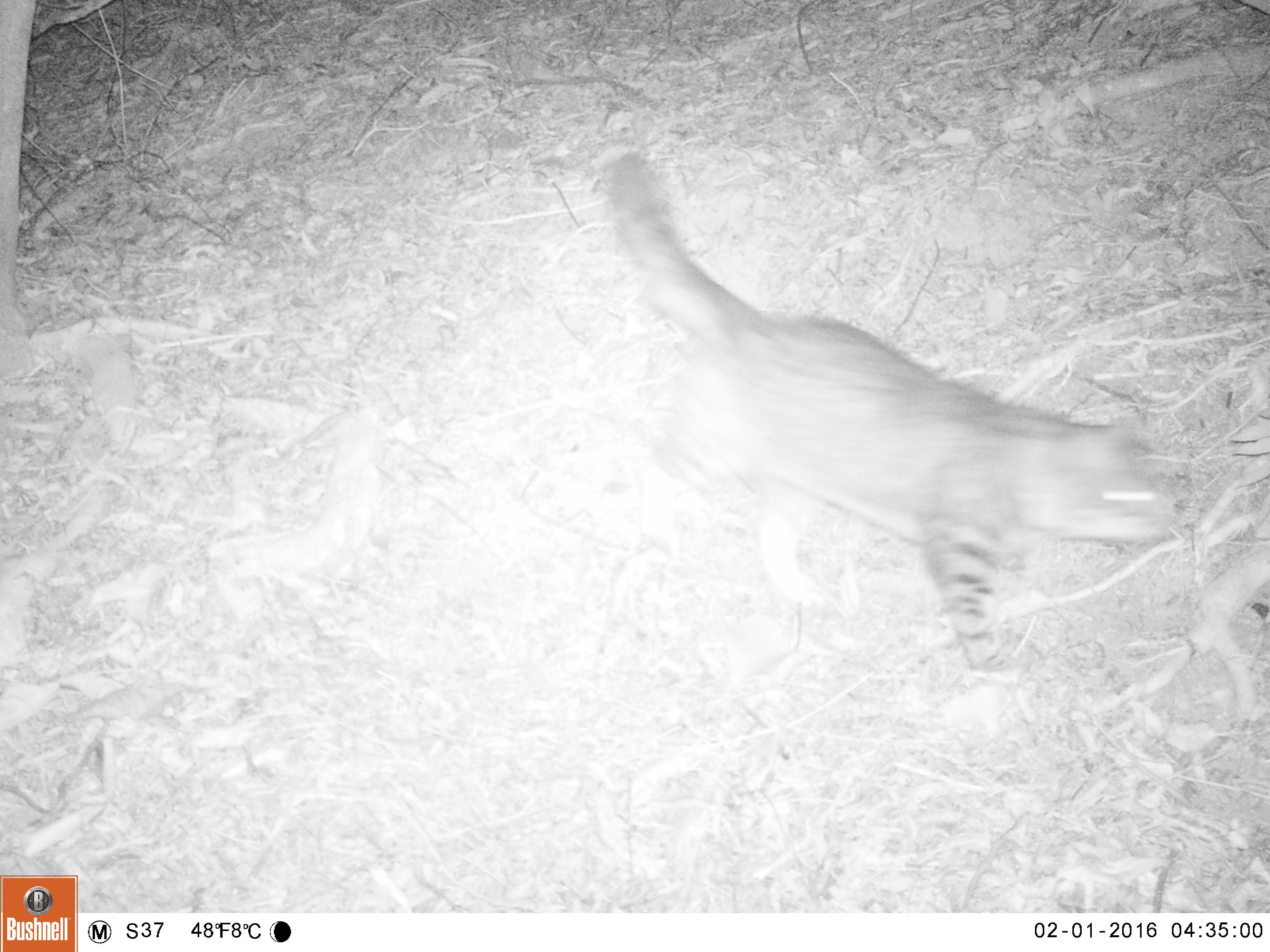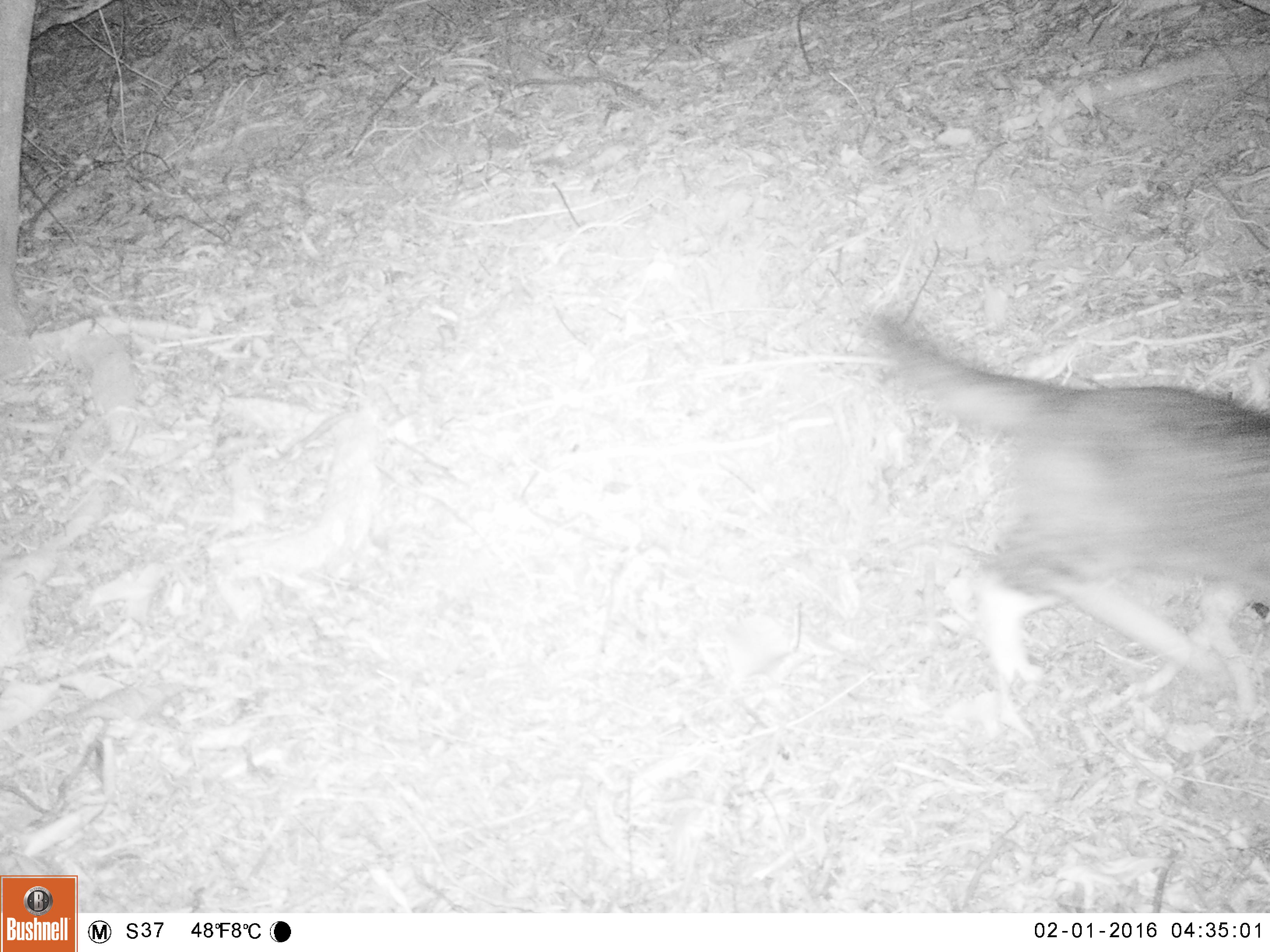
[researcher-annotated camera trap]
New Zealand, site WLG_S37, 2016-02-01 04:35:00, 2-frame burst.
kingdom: Animalia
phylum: Chordata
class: Mammalia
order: Carnivora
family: Felidae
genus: Felis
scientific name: Felis catus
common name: domestic cat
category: cat